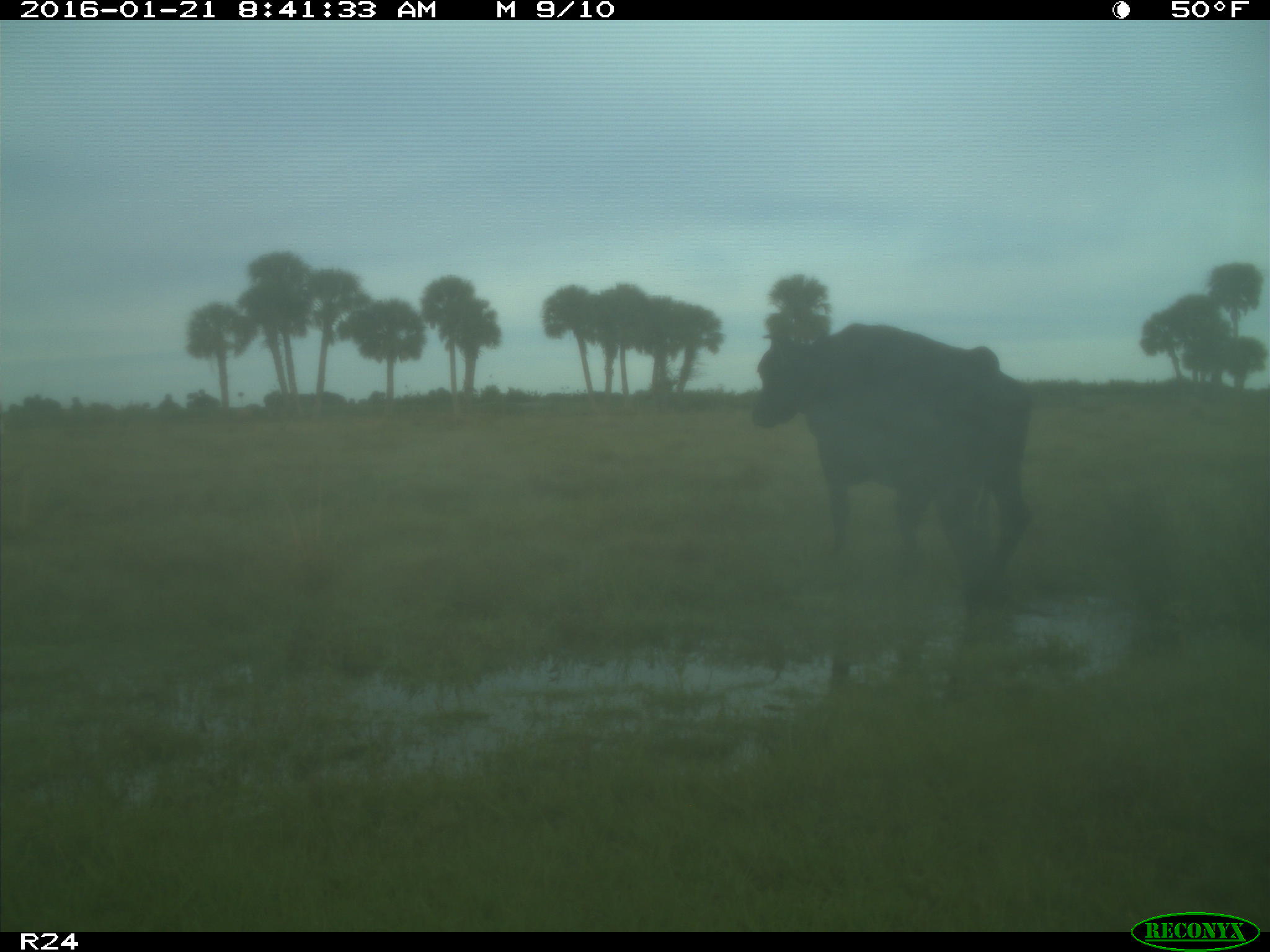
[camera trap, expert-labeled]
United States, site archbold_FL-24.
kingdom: Animalia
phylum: Chordata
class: Mammalia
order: Artiodactyla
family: Bovidae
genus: Bos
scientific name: Bos taurus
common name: domestic cow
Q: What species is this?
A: Bos taurus (domestic cow).